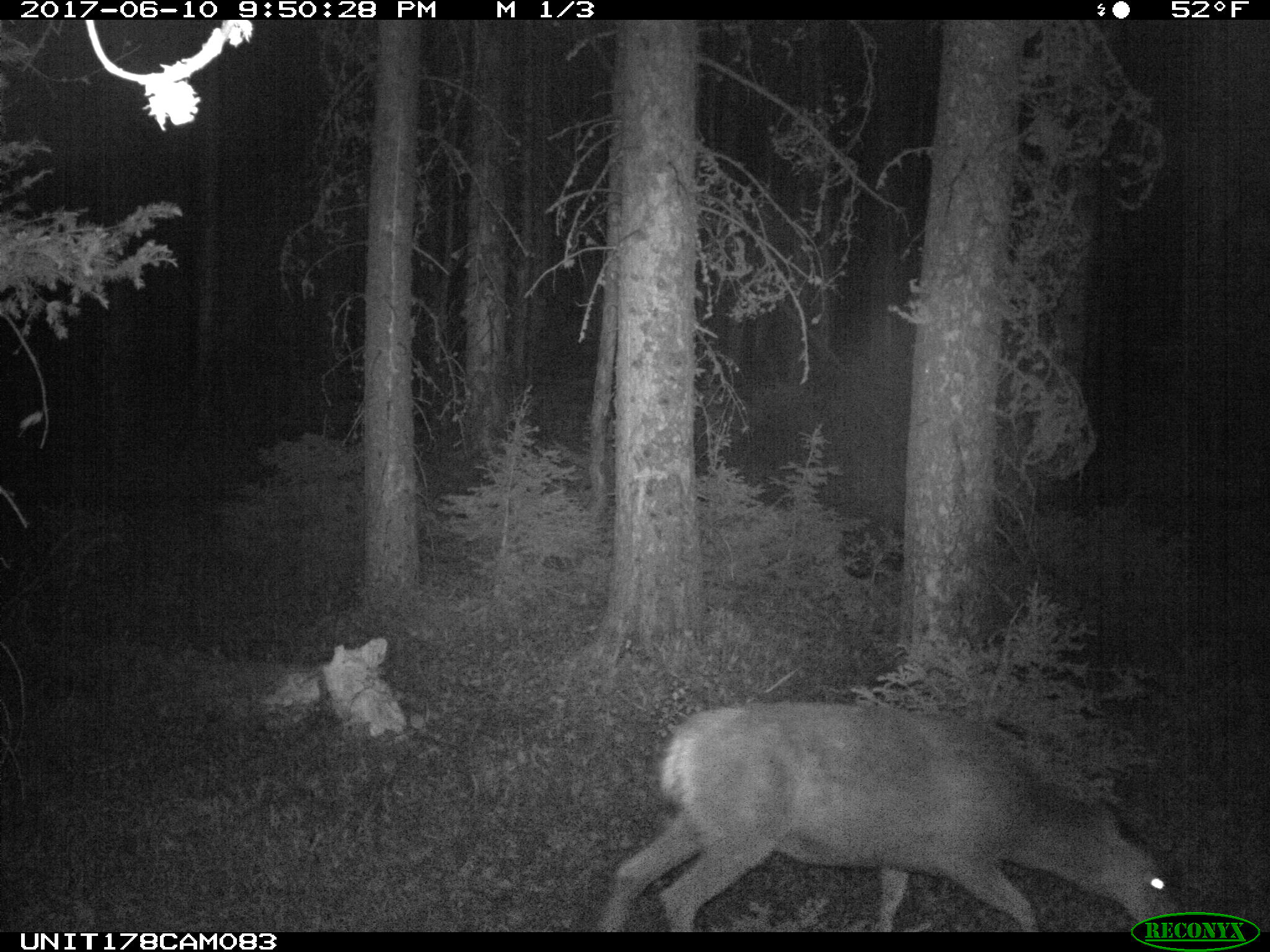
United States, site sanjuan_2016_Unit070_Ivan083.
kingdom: Animalia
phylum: Chordata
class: Mammalia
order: Artiodactyla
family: Cervidae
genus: Odocoileus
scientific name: Odocoileus hemionus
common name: mule deer